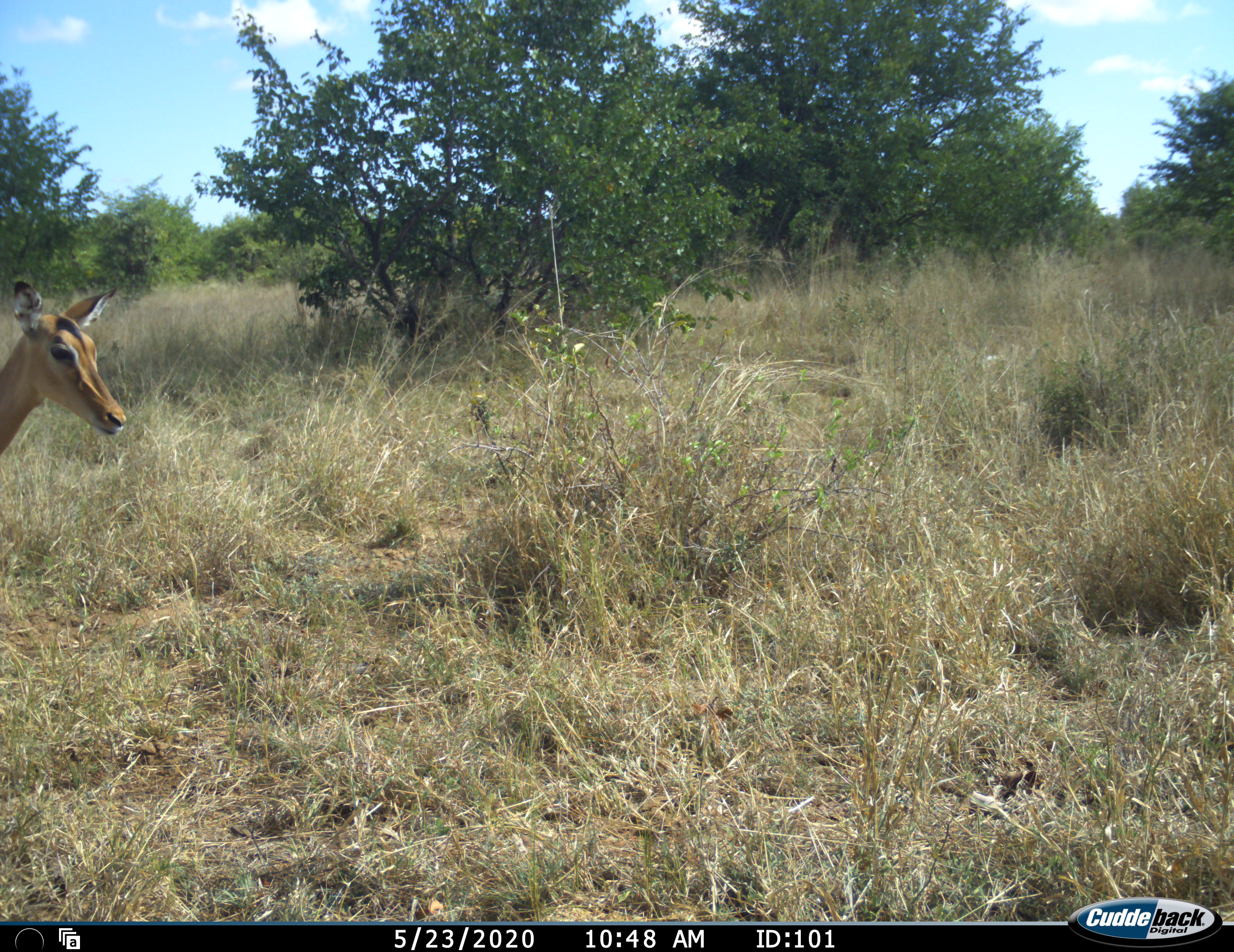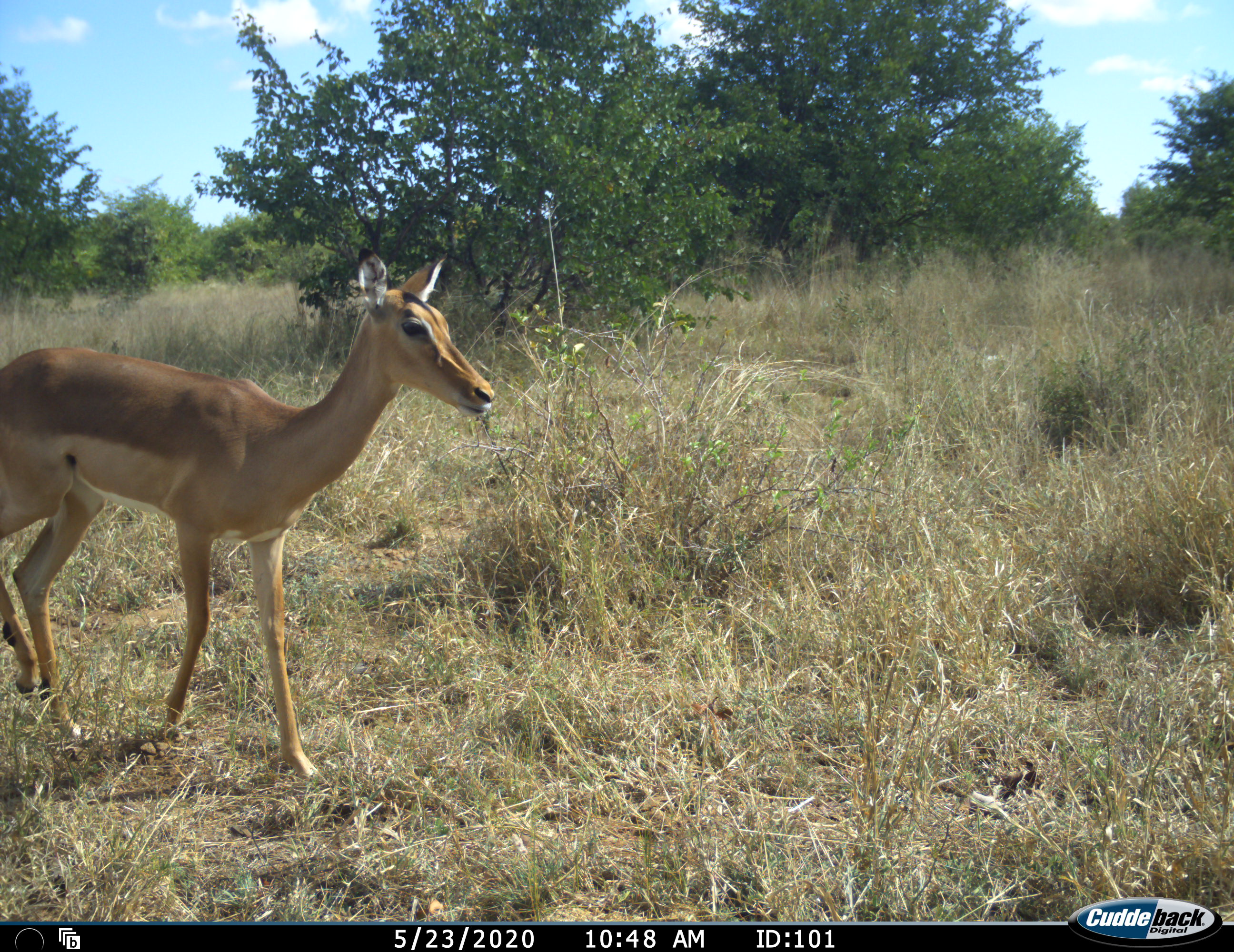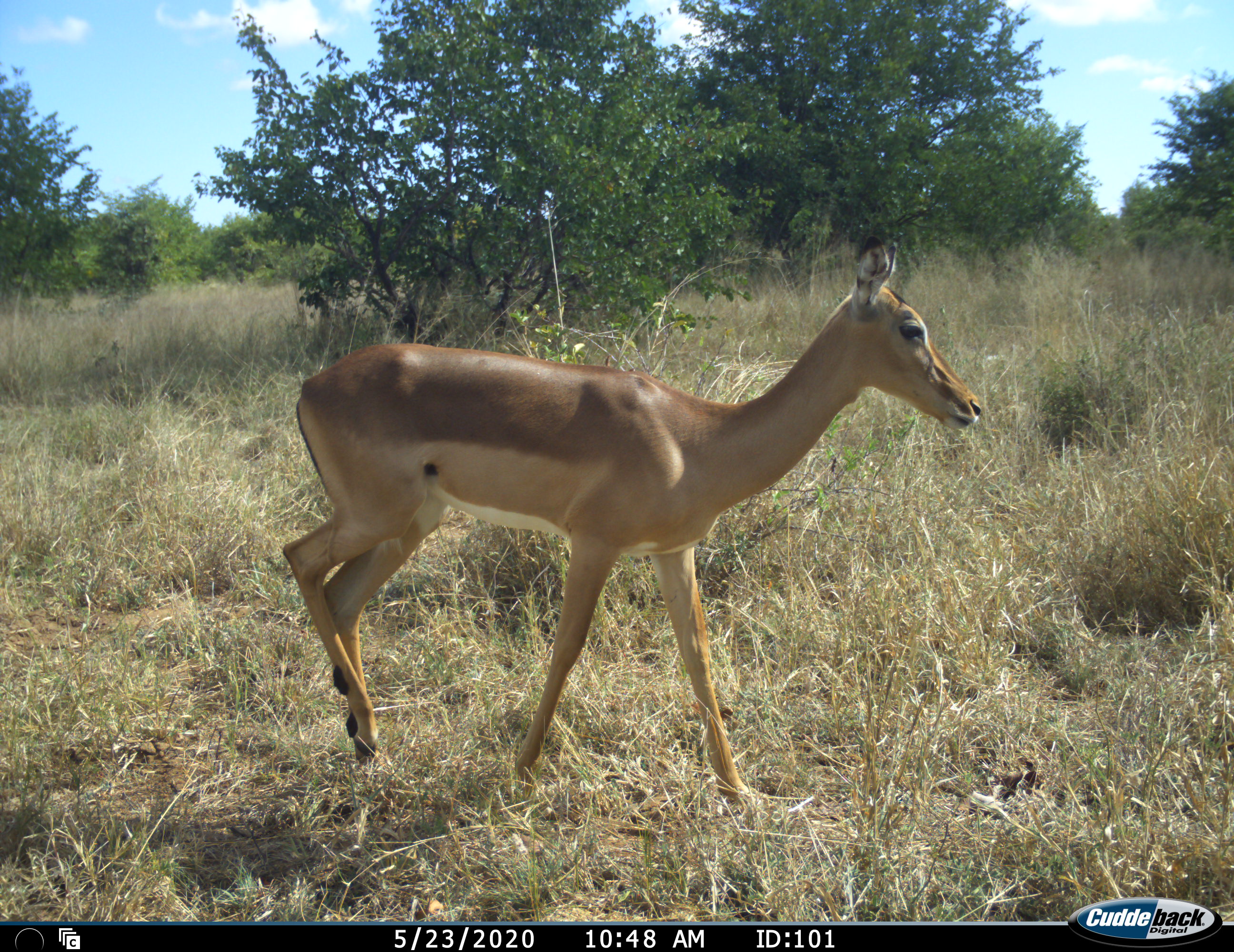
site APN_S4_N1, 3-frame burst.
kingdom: Animalia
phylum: Chordata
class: Mammalia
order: Artiodactyla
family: Bovidae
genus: Aepyceros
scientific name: Aepyceros melampus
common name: impala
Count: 1.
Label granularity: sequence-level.